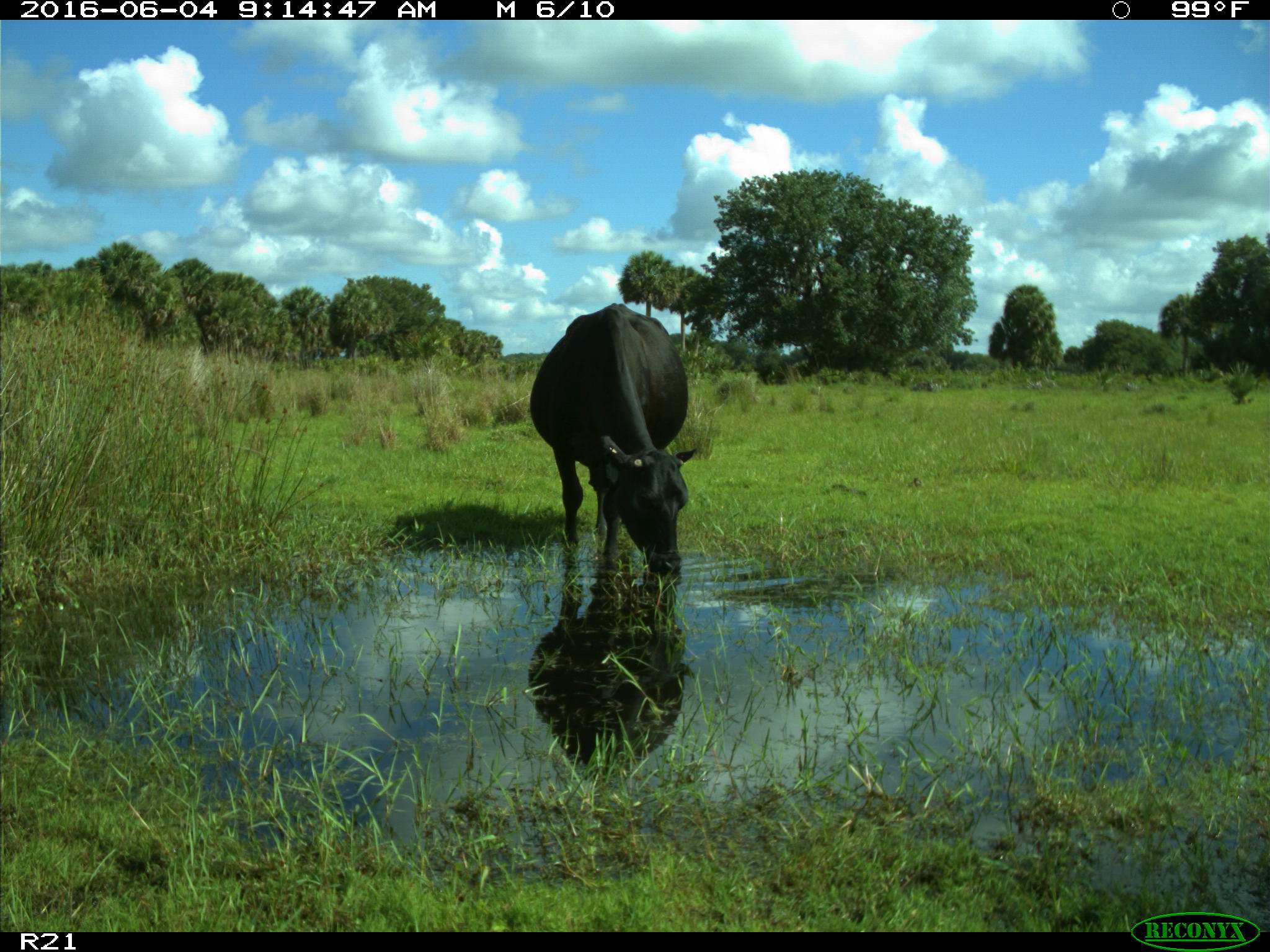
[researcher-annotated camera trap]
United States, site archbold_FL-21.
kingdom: Animalia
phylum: Chordata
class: Mammalia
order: Artiodactyla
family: Bovidae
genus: Bos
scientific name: Bos taurus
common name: domestic cow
Bos taurus (domestic cow).